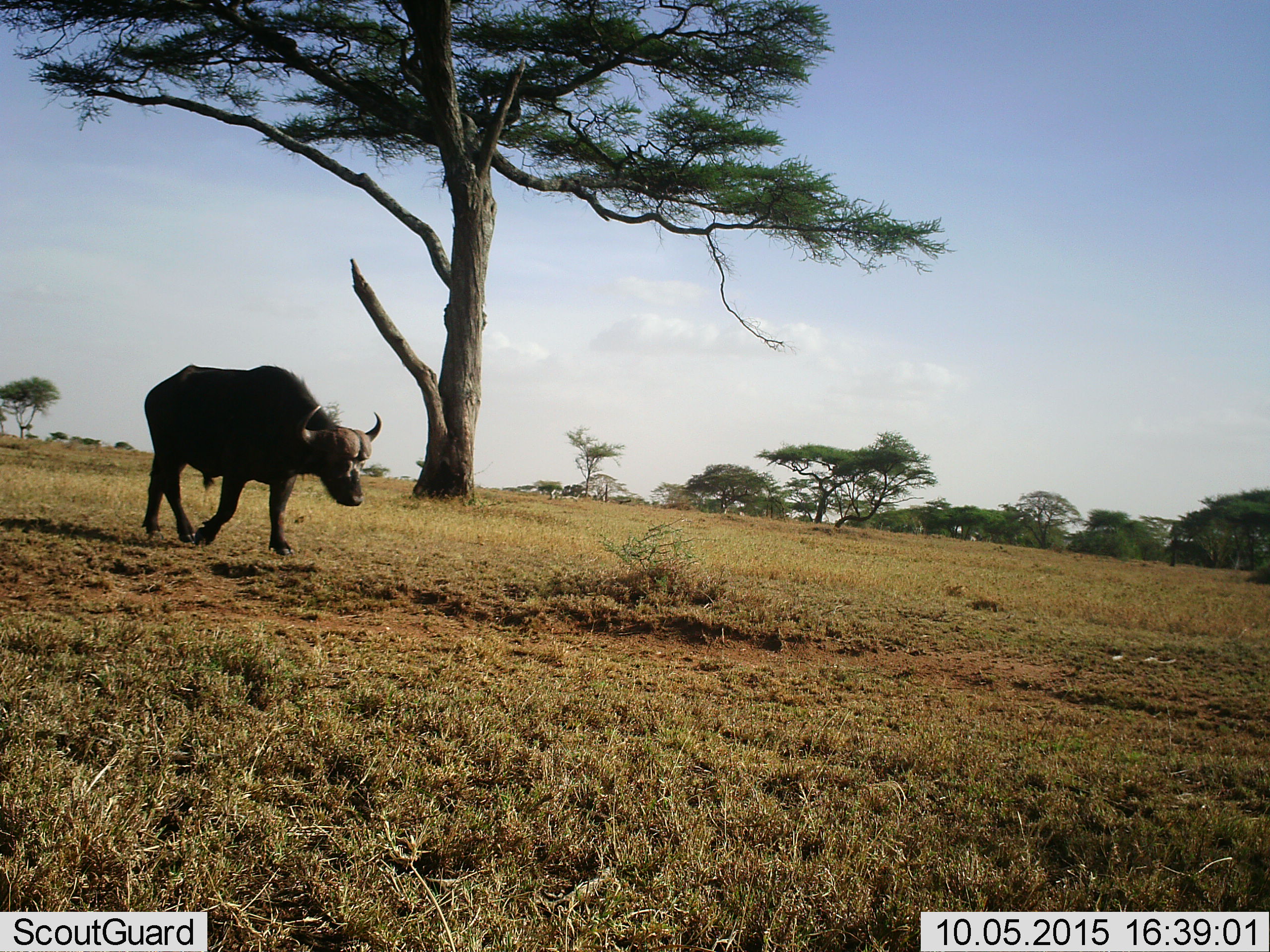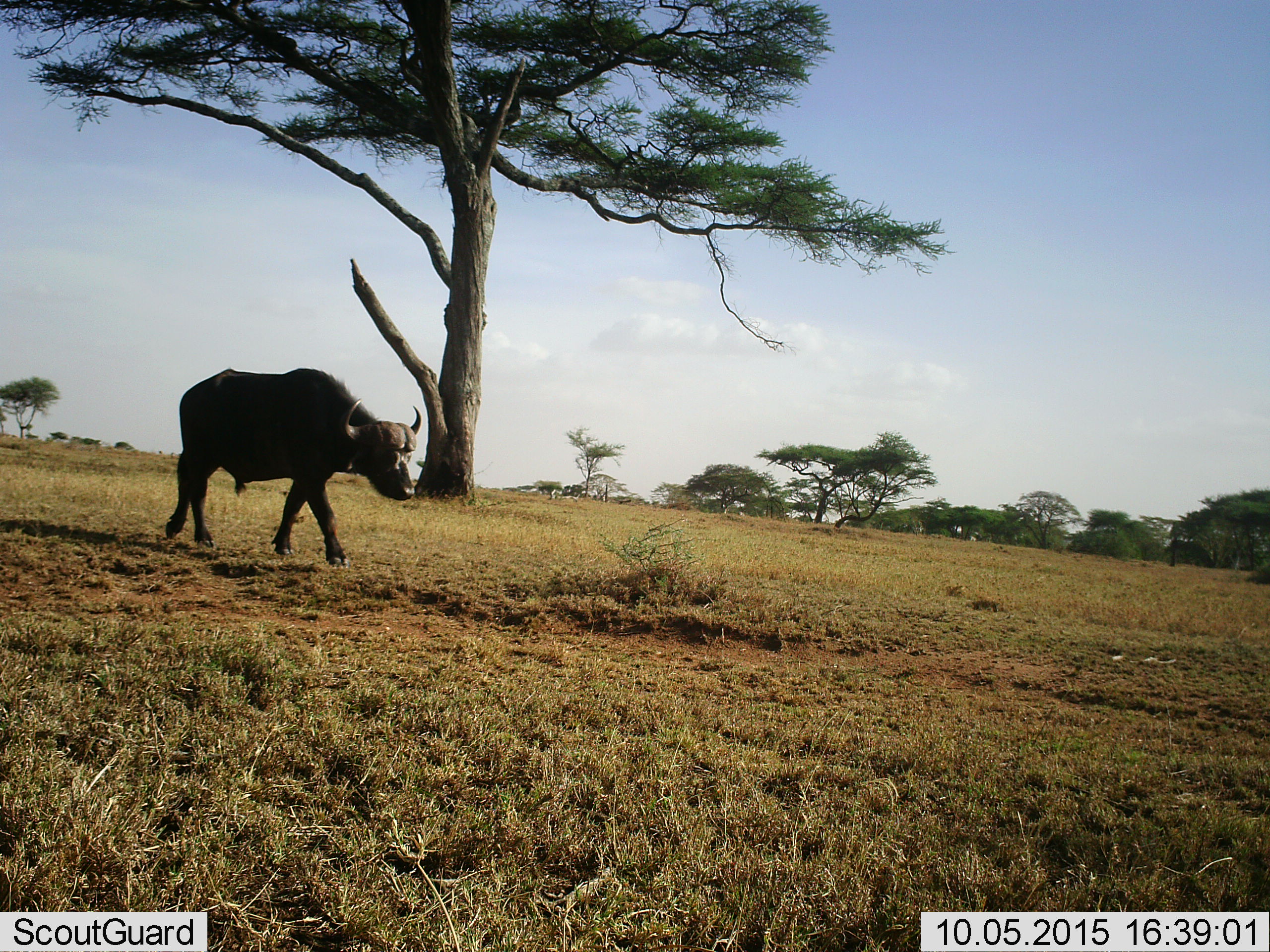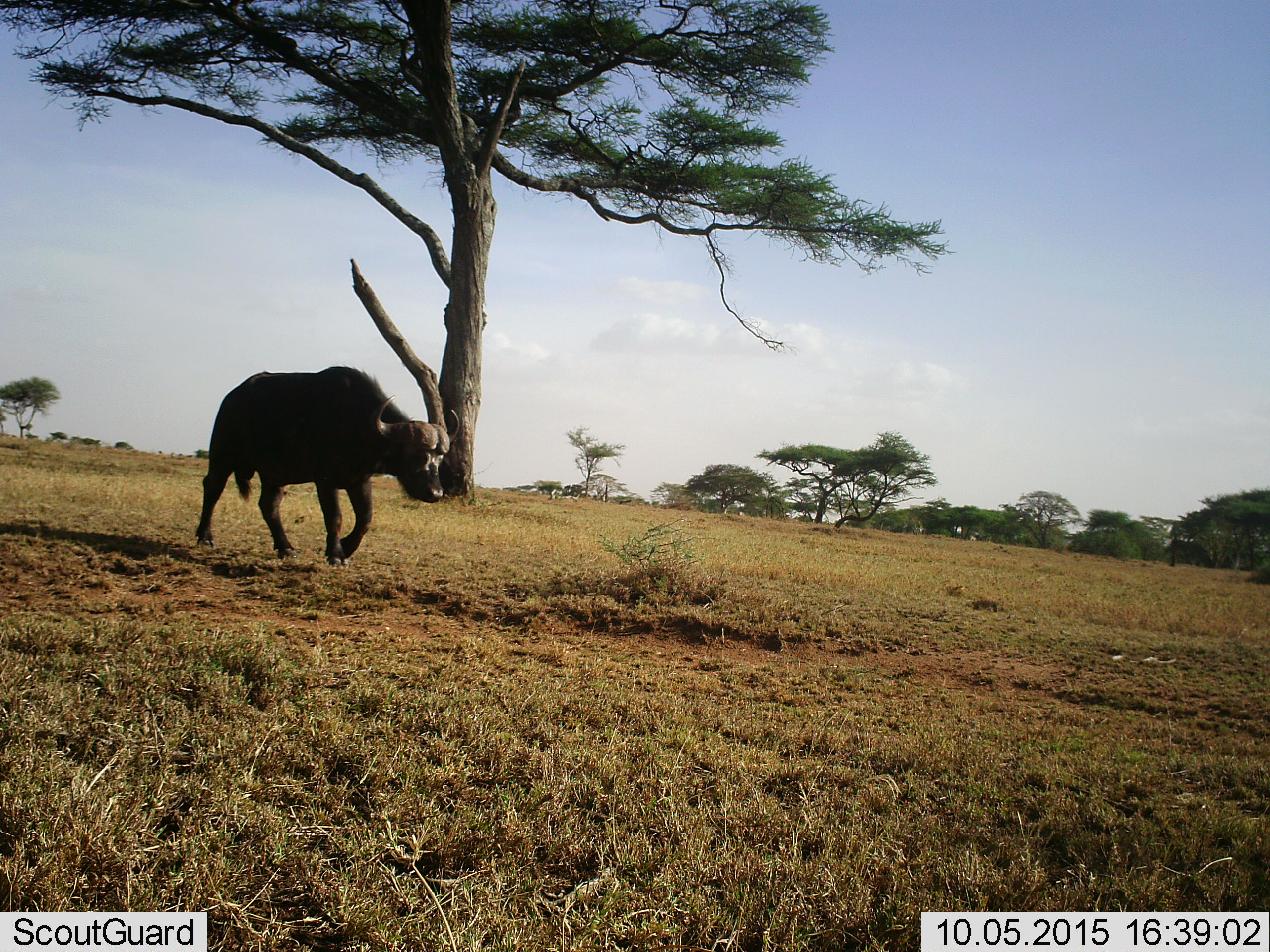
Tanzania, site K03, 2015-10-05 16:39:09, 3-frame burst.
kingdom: Animalia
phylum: Chordata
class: Mammalia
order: Artiodactyla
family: Bovidae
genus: Syncerus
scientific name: Syncerus caffer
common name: cape buffalo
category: buffalo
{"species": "buffalo (cape buffalo) (Syncerus caffer)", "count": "1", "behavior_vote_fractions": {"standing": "0%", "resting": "0%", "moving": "100%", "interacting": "0%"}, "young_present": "0%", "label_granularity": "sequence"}